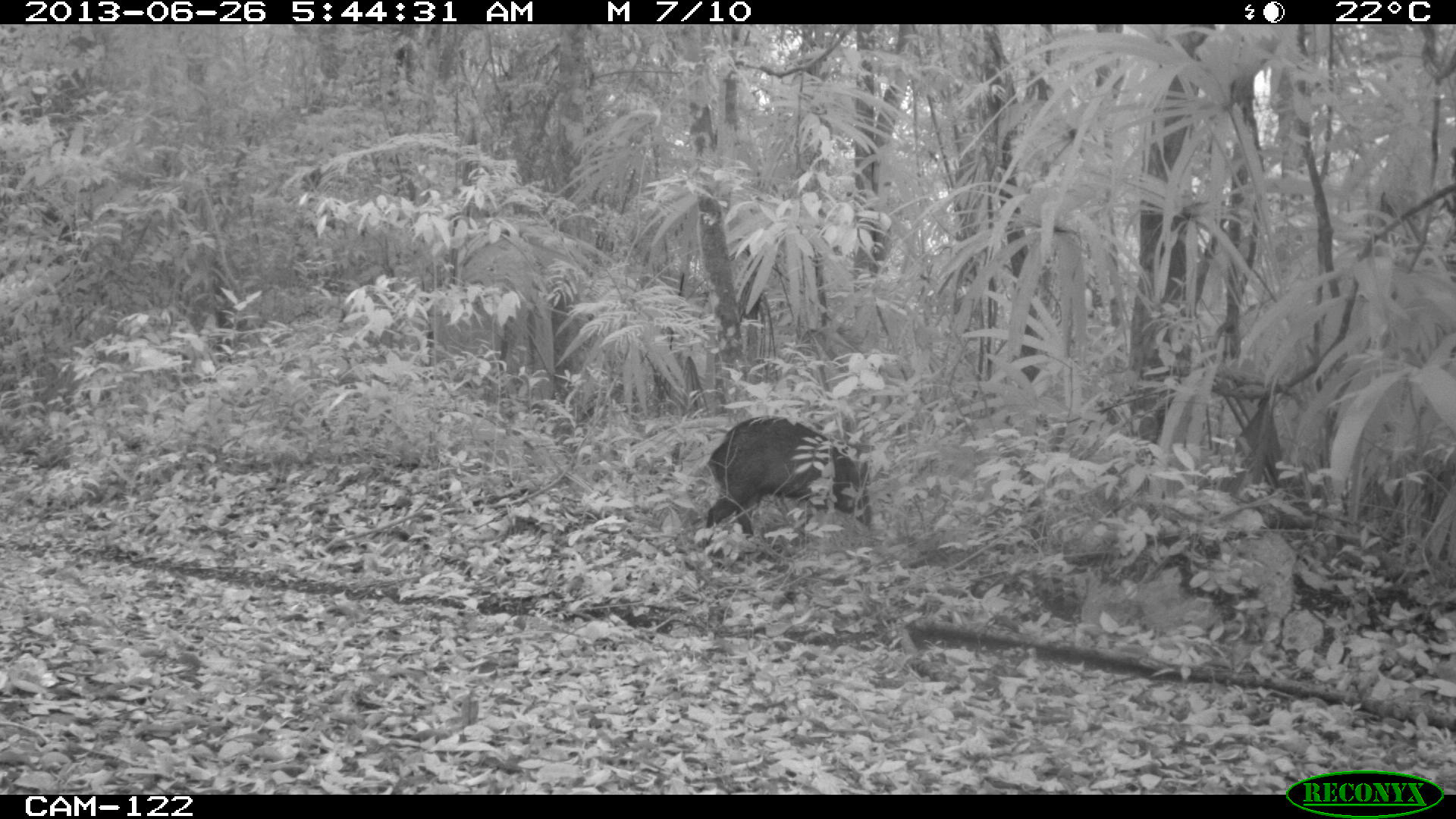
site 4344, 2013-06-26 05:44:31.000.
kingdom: Animalia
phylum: Chordata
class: Mammalia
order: Artiodactyla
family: Tayassuidae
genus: Pecari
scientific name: Pecari tajacu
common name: collared peccary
Pecari tajacu (collared peccary), count 7.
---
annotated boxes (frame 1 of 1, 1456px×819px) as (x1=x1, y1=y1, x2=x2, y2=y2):
pecari tajacu: (x1=703, y1=414, x2=873, y2=567)